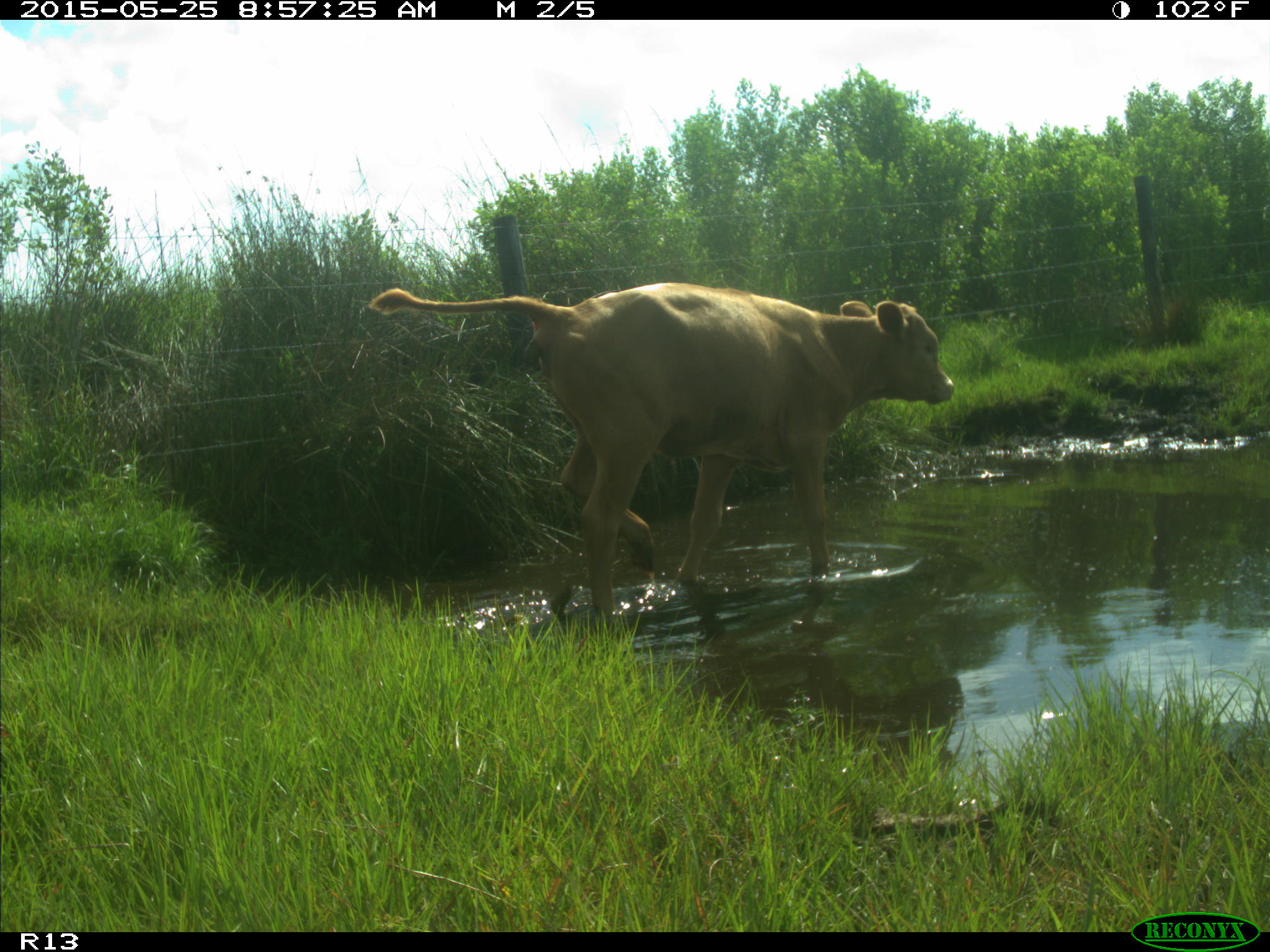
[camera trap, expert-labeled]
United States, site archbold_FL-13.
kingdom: Animalia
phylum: Chordata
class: Mammalia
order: Artiodactyla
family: Bovidae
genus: Bos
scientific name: Bos taurus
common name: domestic cow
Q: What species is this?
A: Bos taurus (domestic cow).